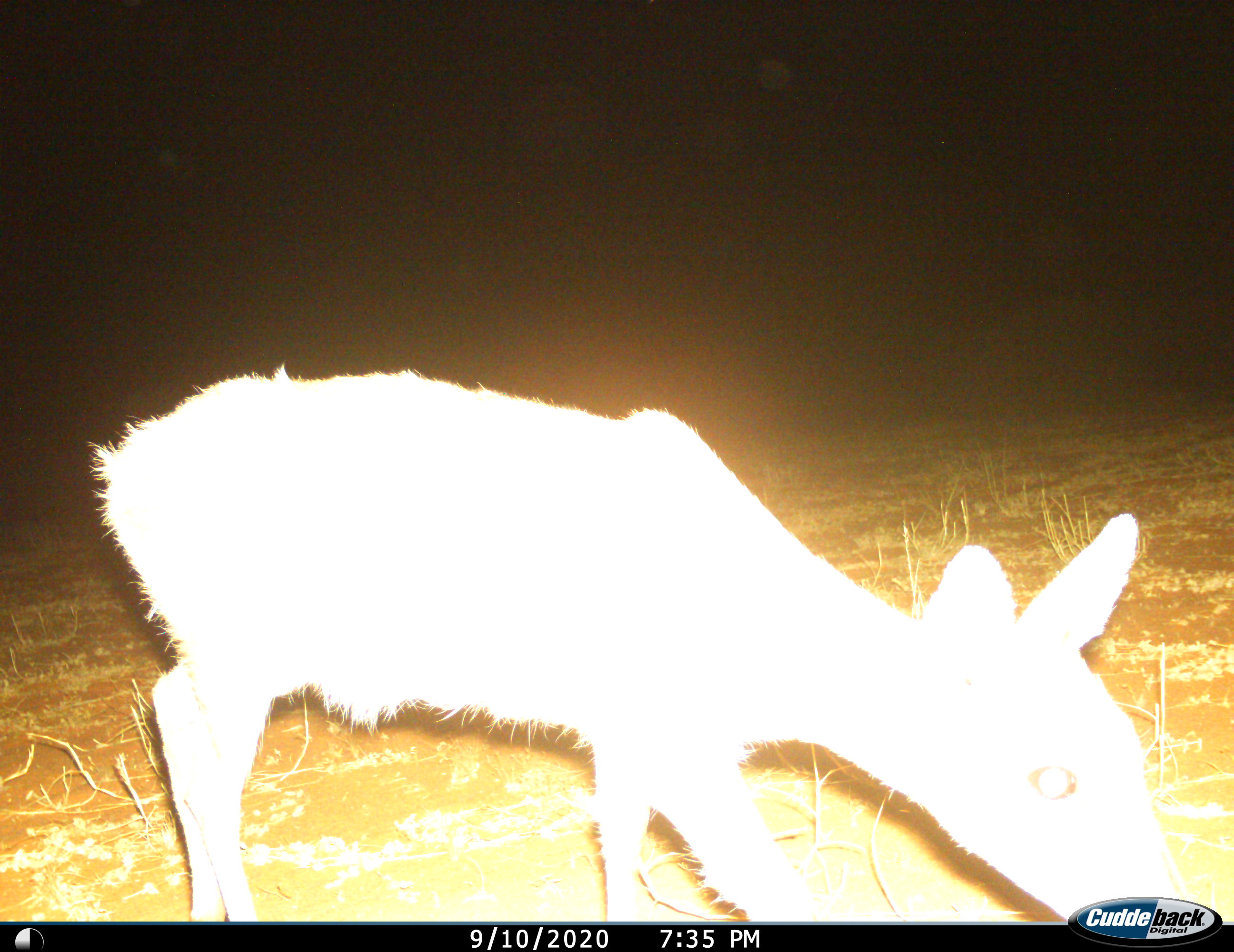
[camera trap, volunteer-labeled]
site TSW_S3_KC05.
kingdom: Animalia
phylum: Chordata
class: Mammalia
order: Artiodactyla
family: Bovidae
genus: Sylvicapra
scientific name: Sylvicapra grimmia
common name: common duiker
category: duikercommongrey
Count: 1.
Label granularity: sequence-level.